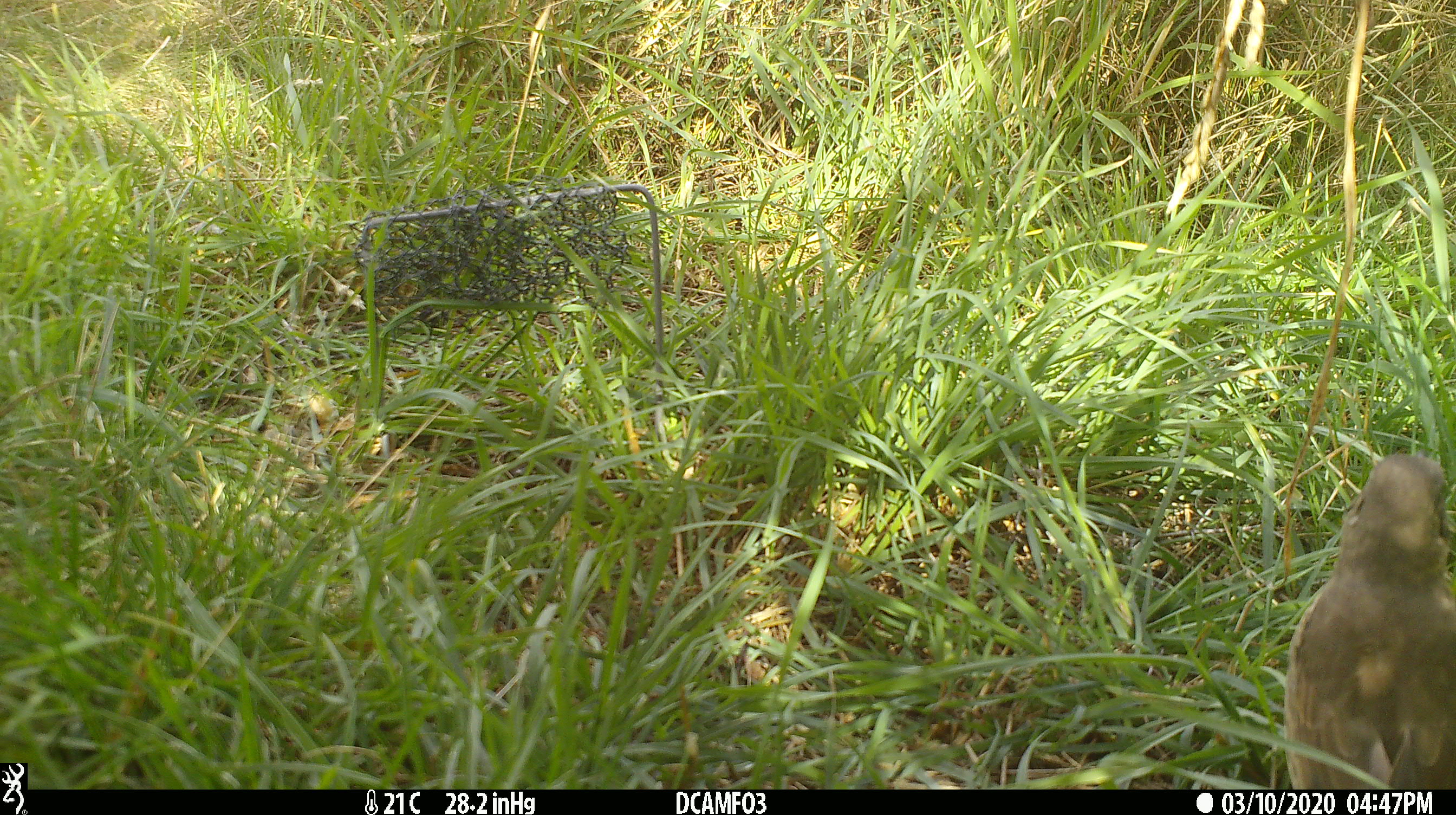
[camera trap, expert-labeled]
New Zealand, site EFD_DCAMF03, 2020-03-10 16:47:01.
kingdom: Animalia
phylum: Chordata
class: Aves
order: Passeriformes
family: Turdidae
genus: Turdus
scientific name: Turdus philomelos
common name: song thrush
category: thrush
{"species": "thrush (song thrush) (Turdus philomelos)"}